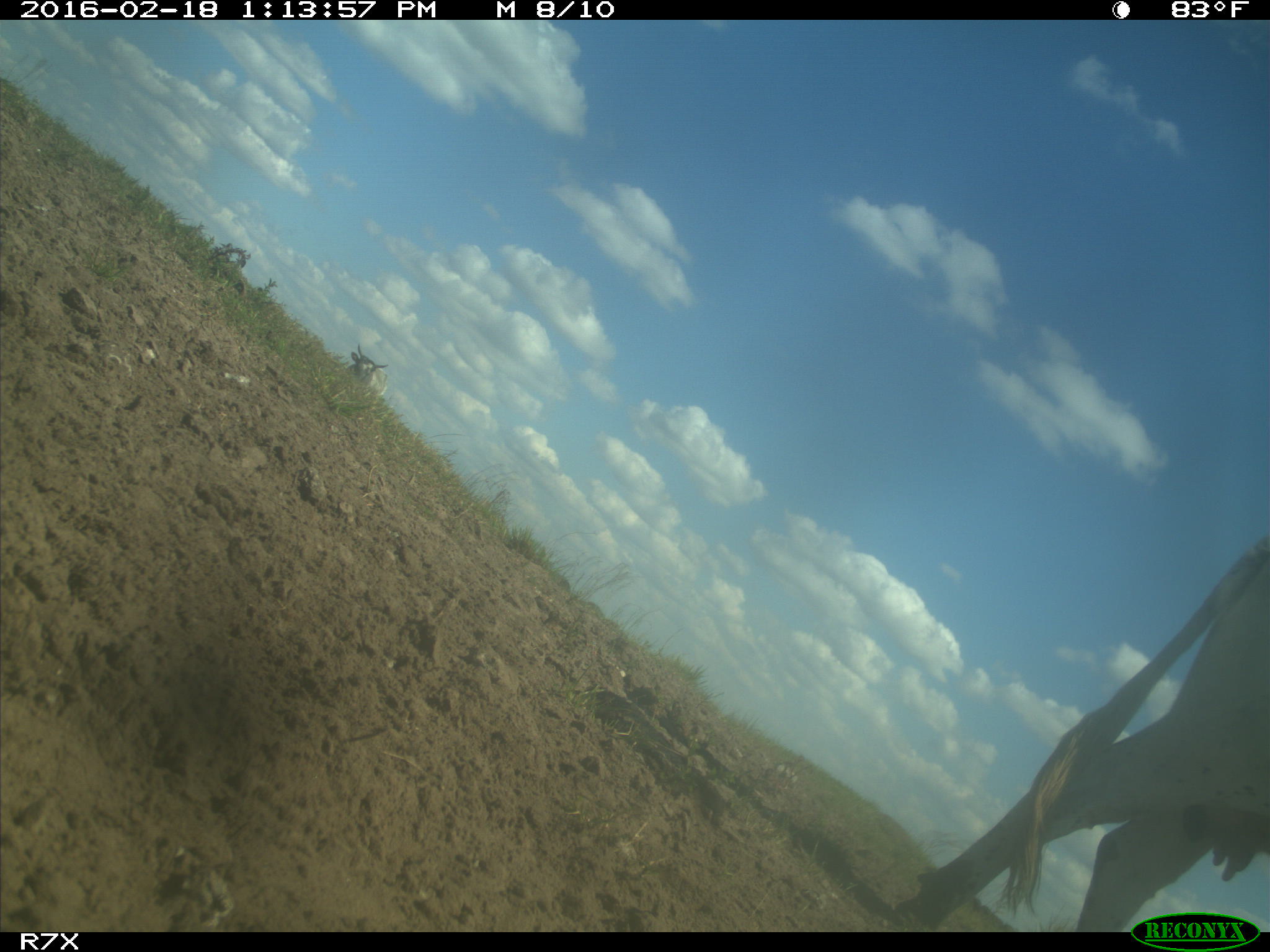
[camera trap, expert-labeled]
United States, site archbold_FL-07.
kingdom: Animalia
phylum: Chordata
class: Mammalia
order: Artiodactyla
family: Bovidae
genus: Bos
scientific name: Bos taurus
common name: domestic cow